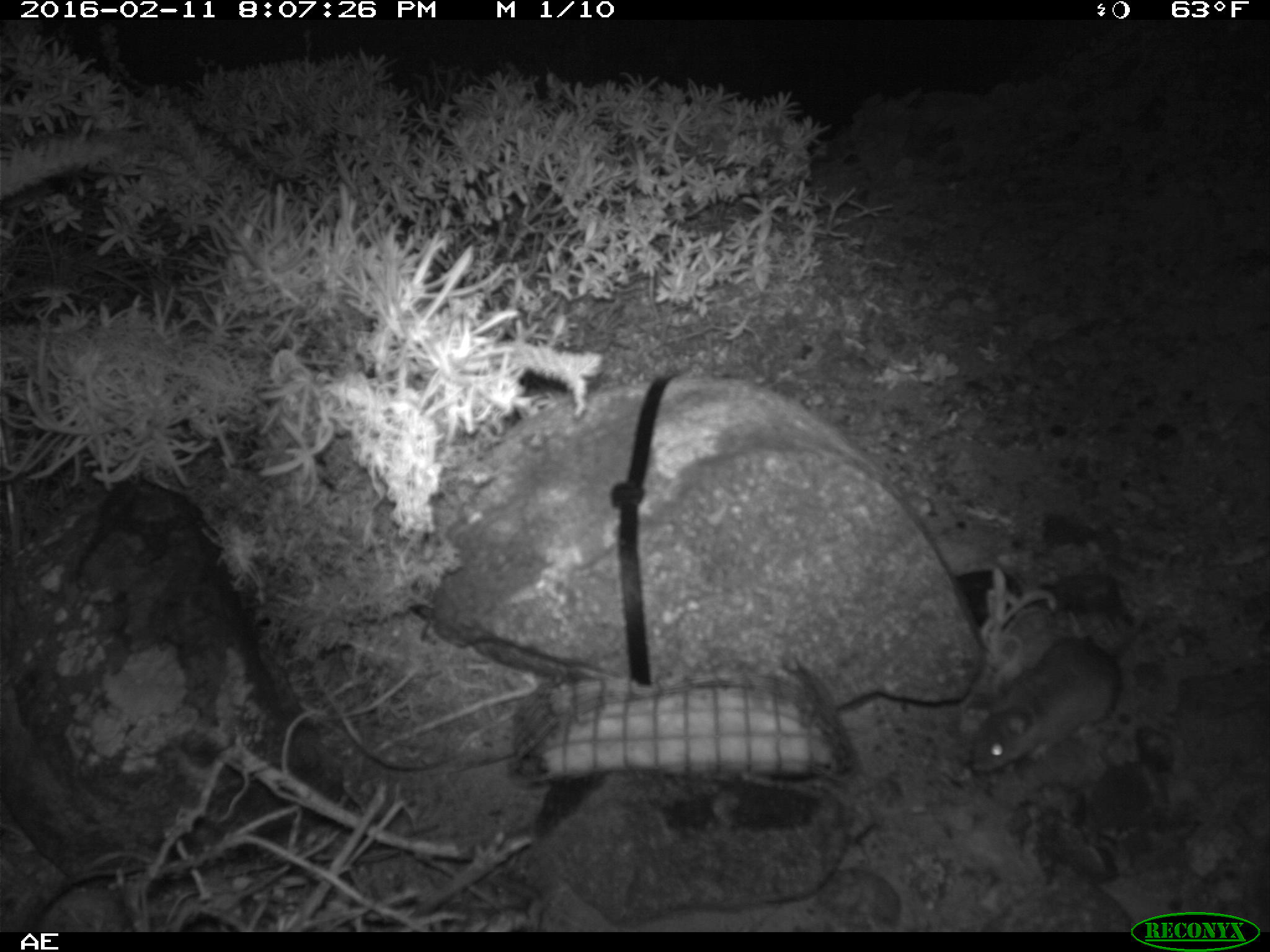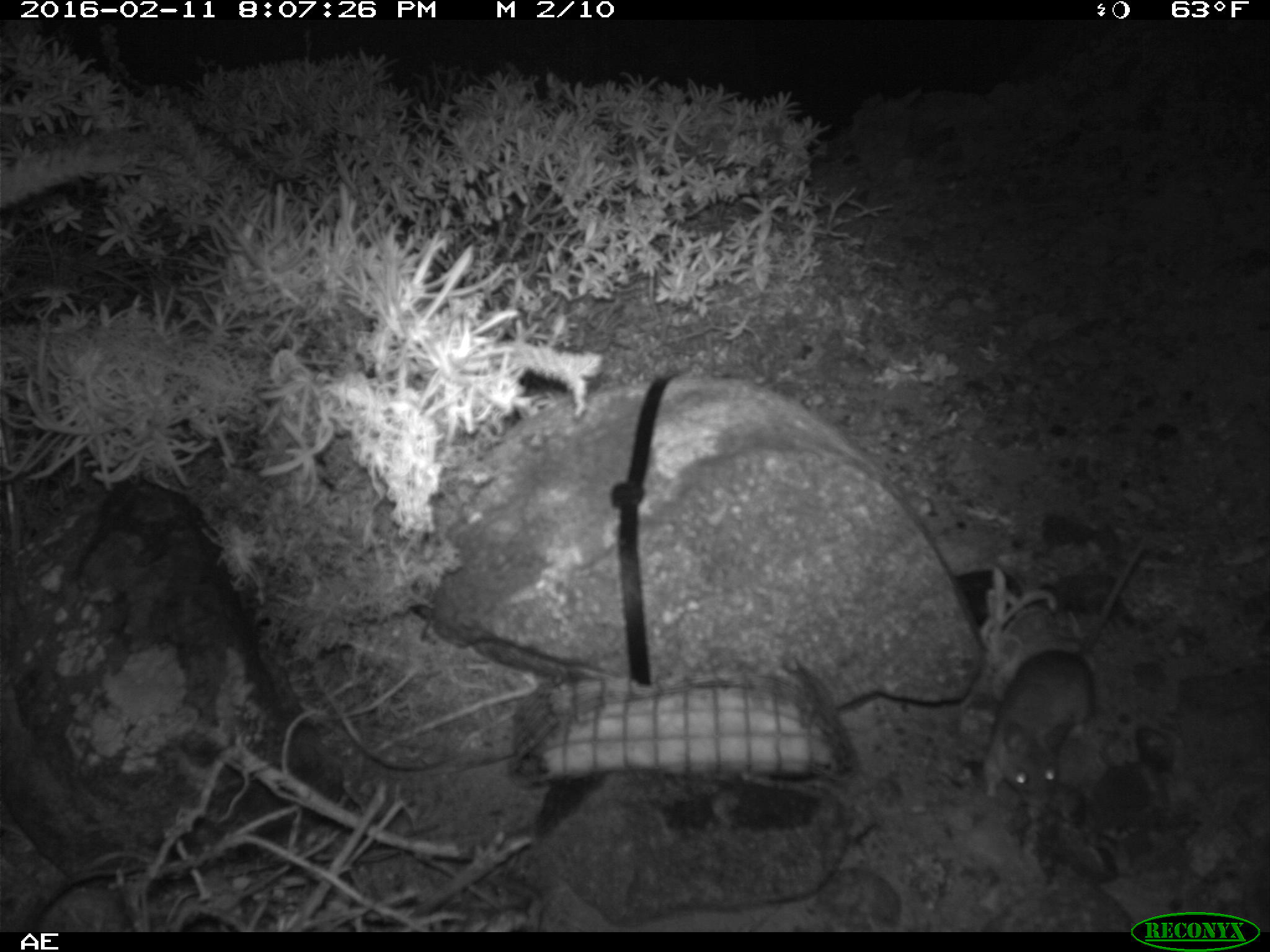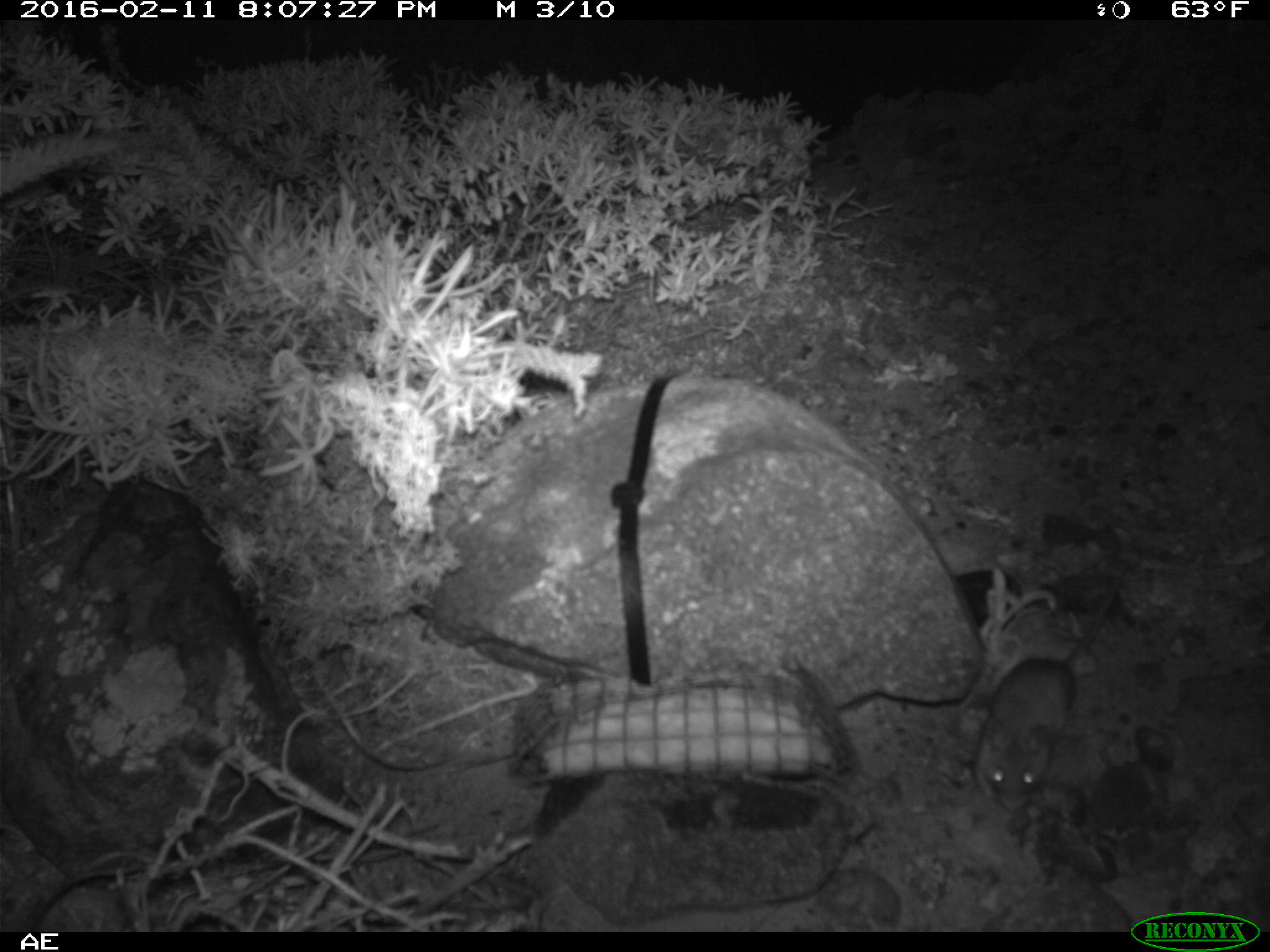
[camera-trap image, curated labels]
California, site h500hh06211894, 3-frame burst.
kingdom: Animalia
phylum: Chordata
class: Mammalia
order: Rodentia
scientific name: Rodentia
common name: rodent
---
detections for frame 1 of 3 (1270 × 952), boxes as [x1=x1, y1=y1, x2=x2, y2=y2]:
rodent: [x1=969, y1=612, x2=1144, y2=775]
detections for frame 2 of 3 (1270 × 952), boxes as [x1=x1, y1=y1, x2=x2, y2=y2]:
rodent: [x1=981, y1=531, x2=1153, y2=807]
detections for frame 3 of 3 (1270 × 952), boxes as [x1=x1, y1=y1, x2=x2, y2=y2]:
rodent: [x1=974, y1=567, x2=1124, y2=810]